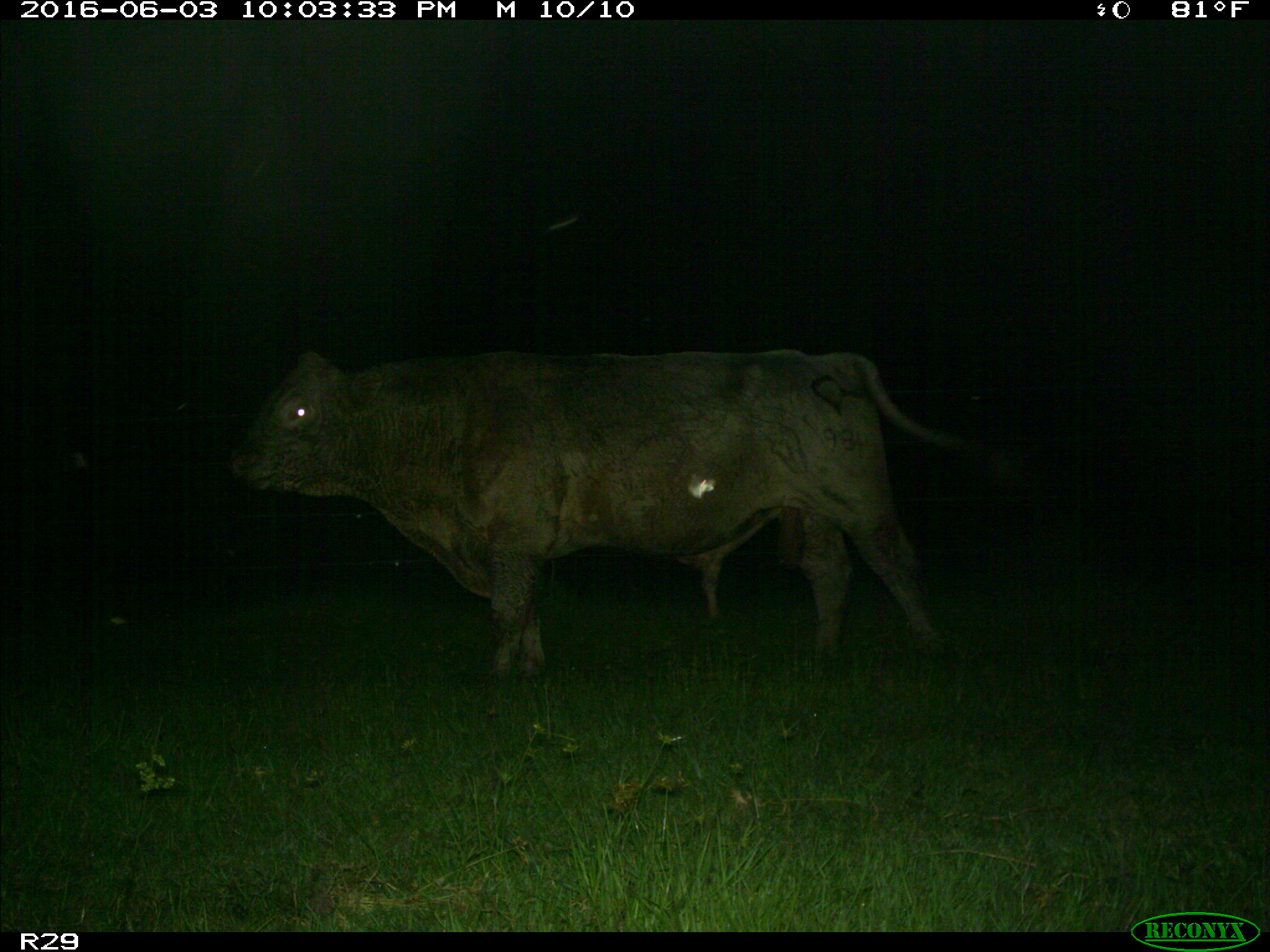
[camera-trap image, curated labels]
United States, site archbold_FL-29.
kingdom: Animalia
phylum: Chordata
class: Mammalia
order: Artiodactyla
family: Bovidae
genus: Bos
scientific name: Bos taurus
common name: domestic cow